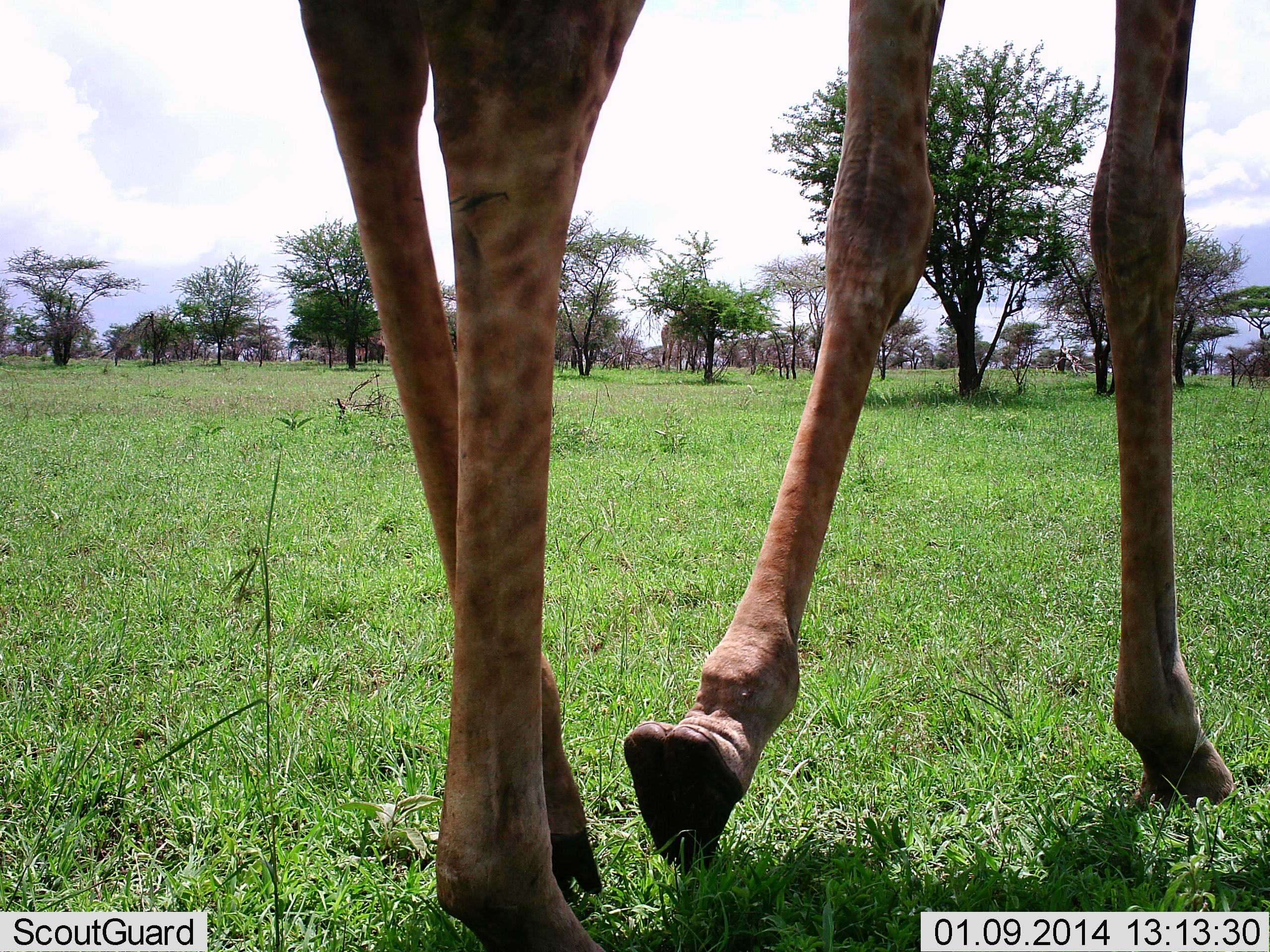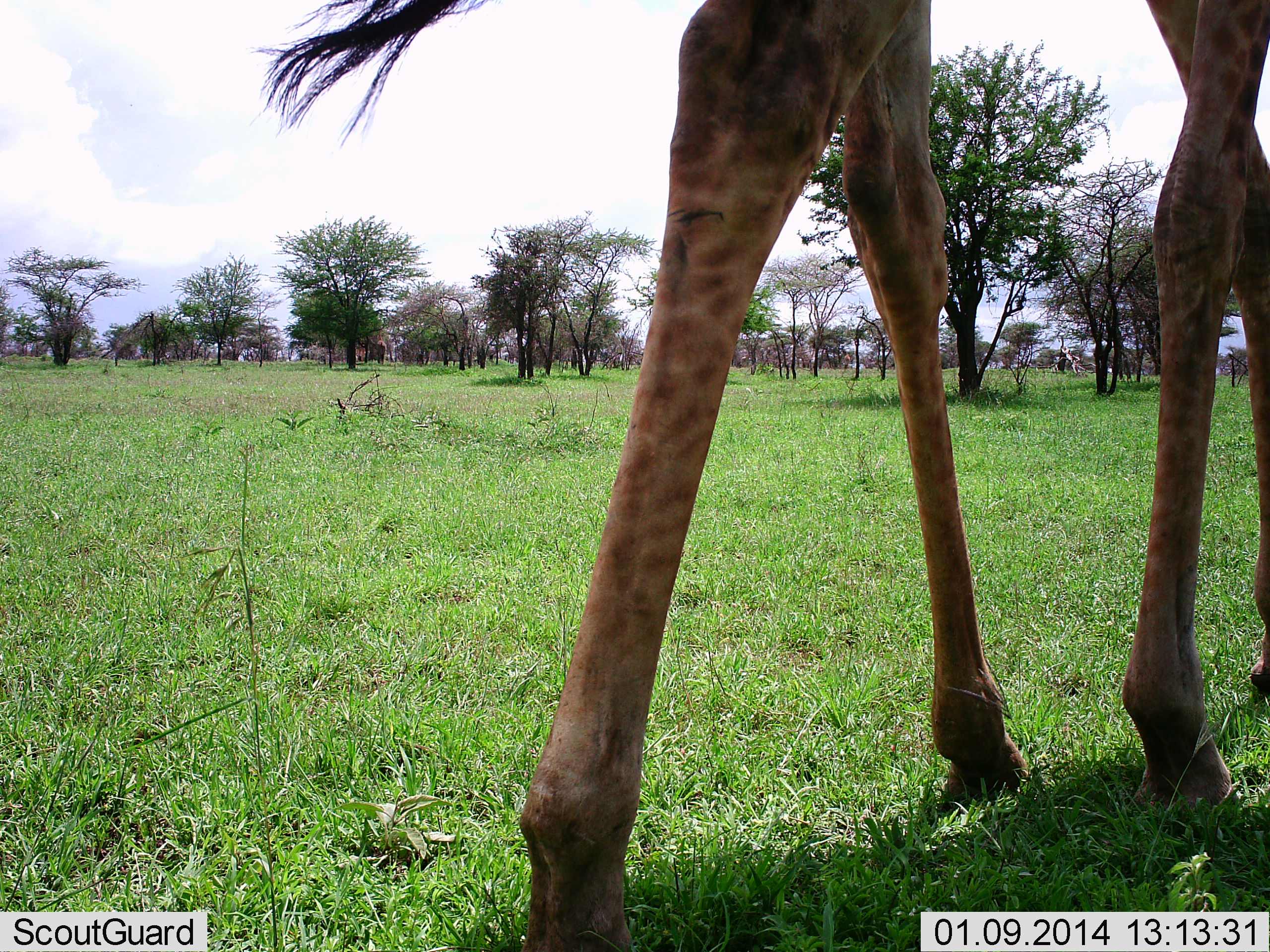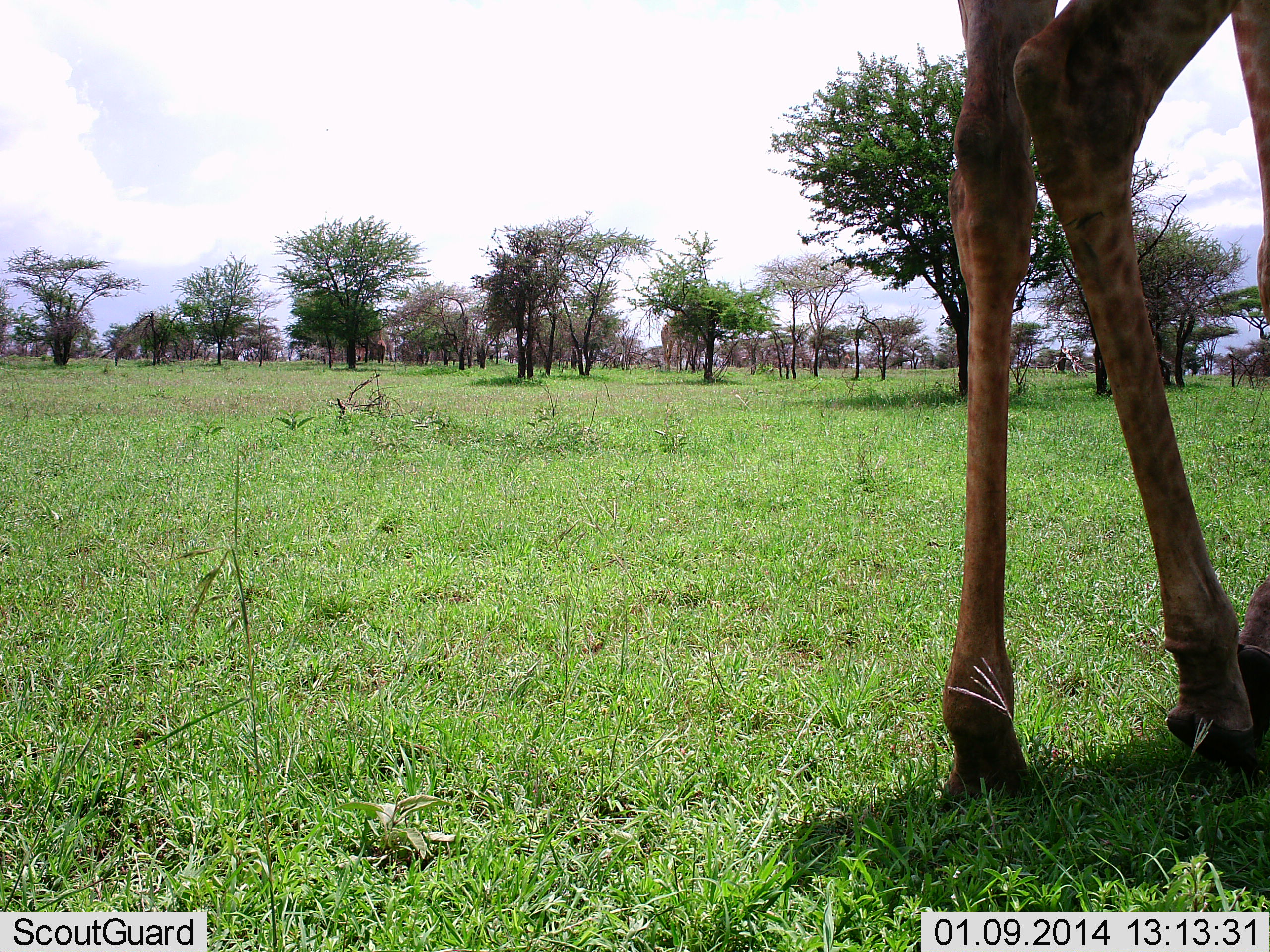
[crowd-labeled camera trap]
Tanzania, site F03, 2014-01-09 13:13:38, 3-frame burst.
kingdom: Animalia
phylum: Chordata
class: Mammalia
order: Artiodactyla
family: Giraffidae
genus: Giraffa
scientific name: Giraffa camelopardalis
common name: giraffe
Giraffe (Giraffa camelopardalis), count 1. Behavior (volunteer vote fractions): standing 14%, resting 0%, moving 87%, interacting 0%. Young present (vote fraction): 1%. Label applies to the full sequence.